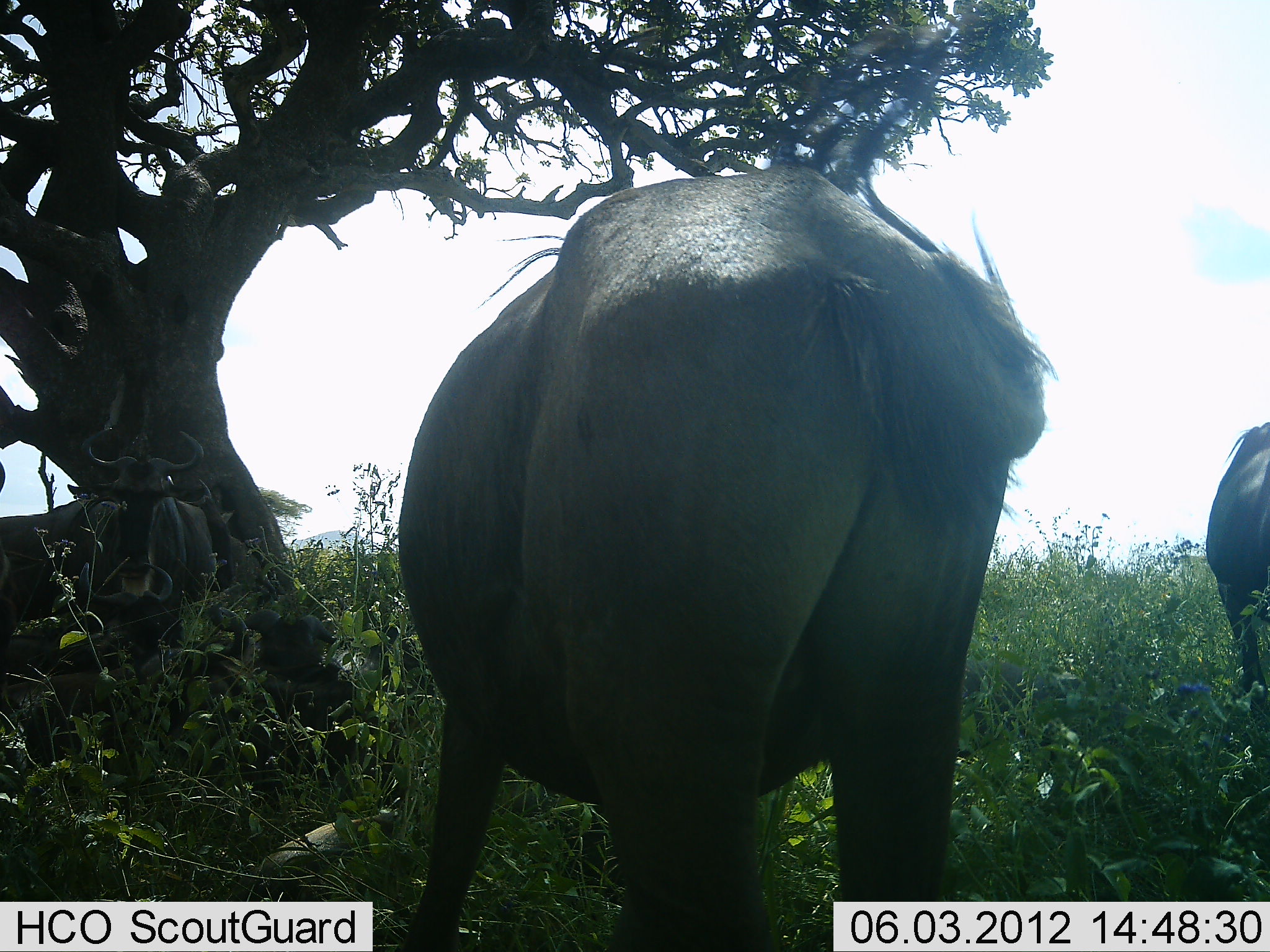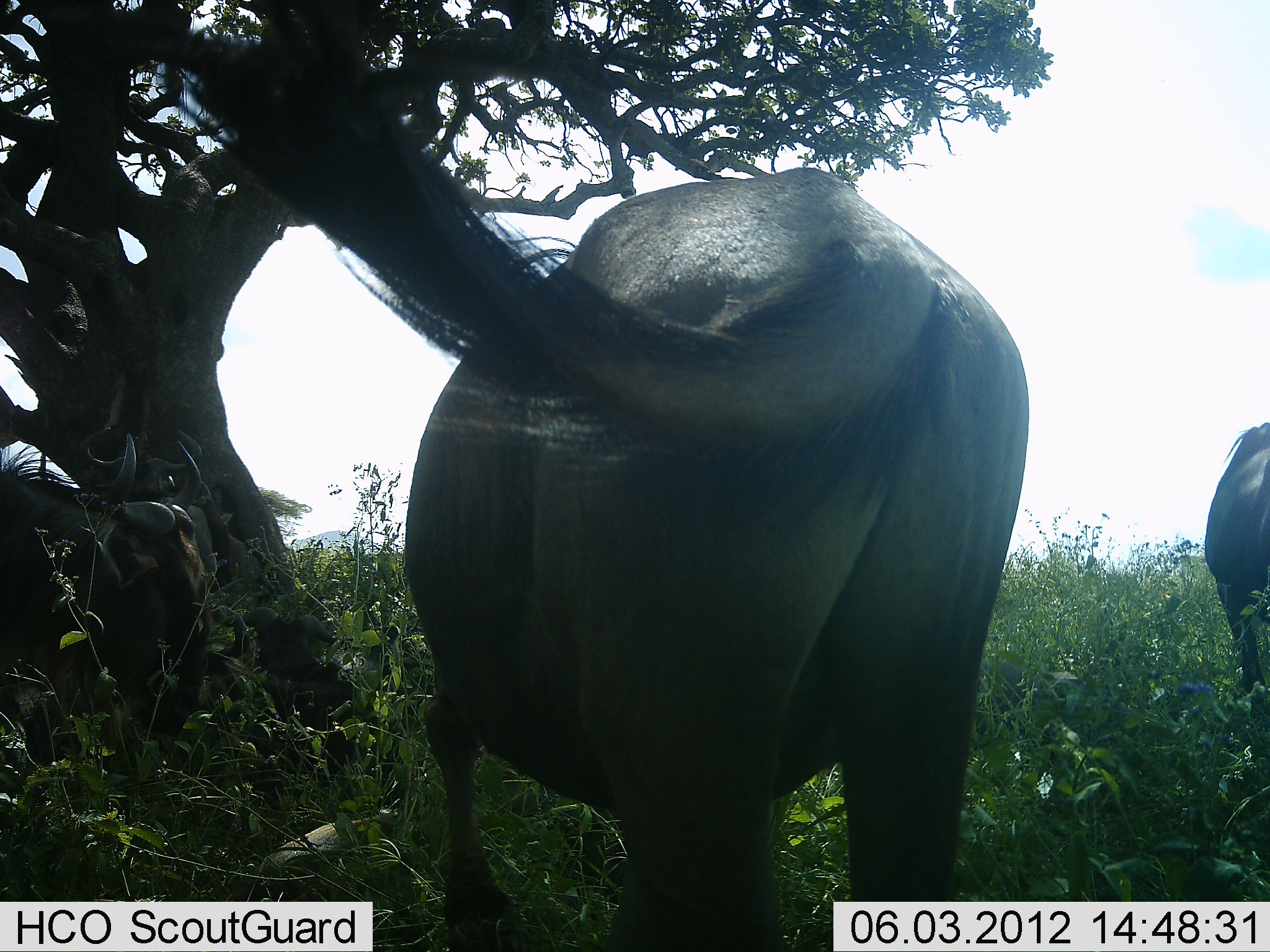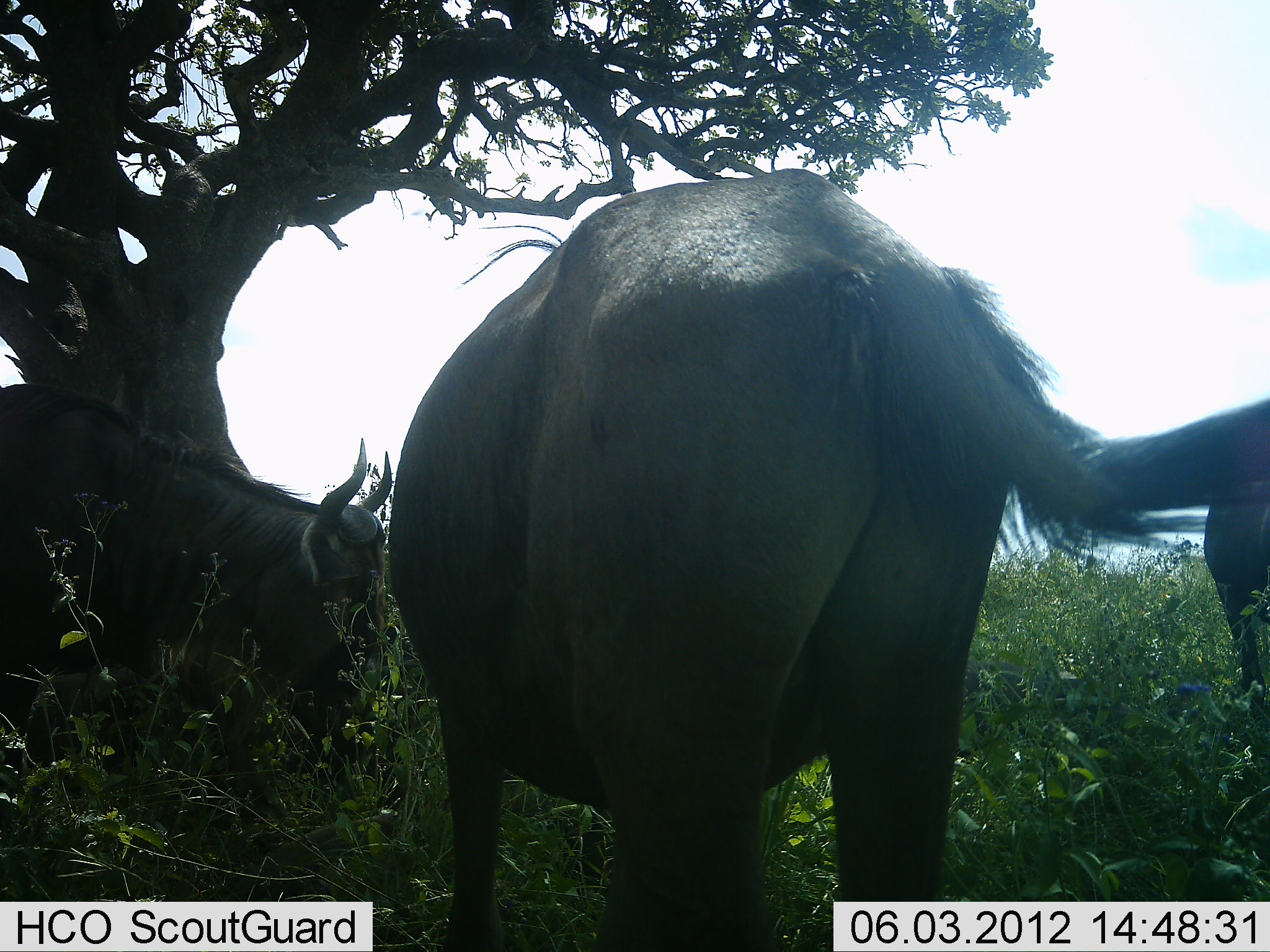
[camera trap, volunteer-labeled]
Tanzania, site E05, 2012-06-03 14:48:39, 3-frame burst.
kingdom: Animalia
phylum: Chordata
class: Mammalia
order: Artiodactyla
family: Bovidae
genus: Connochaetes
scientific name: Connochaetes taurinus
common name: blue wildebeest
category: wildebeest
Wildebeest (blue wildebeest) (Connochaetes taurinus), count 4. Behavior (volunteer vote fractions): standing 70%, resting 10%, moving 20%, interacting 0%. Young present (vote fraction): 0%. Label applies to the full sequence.